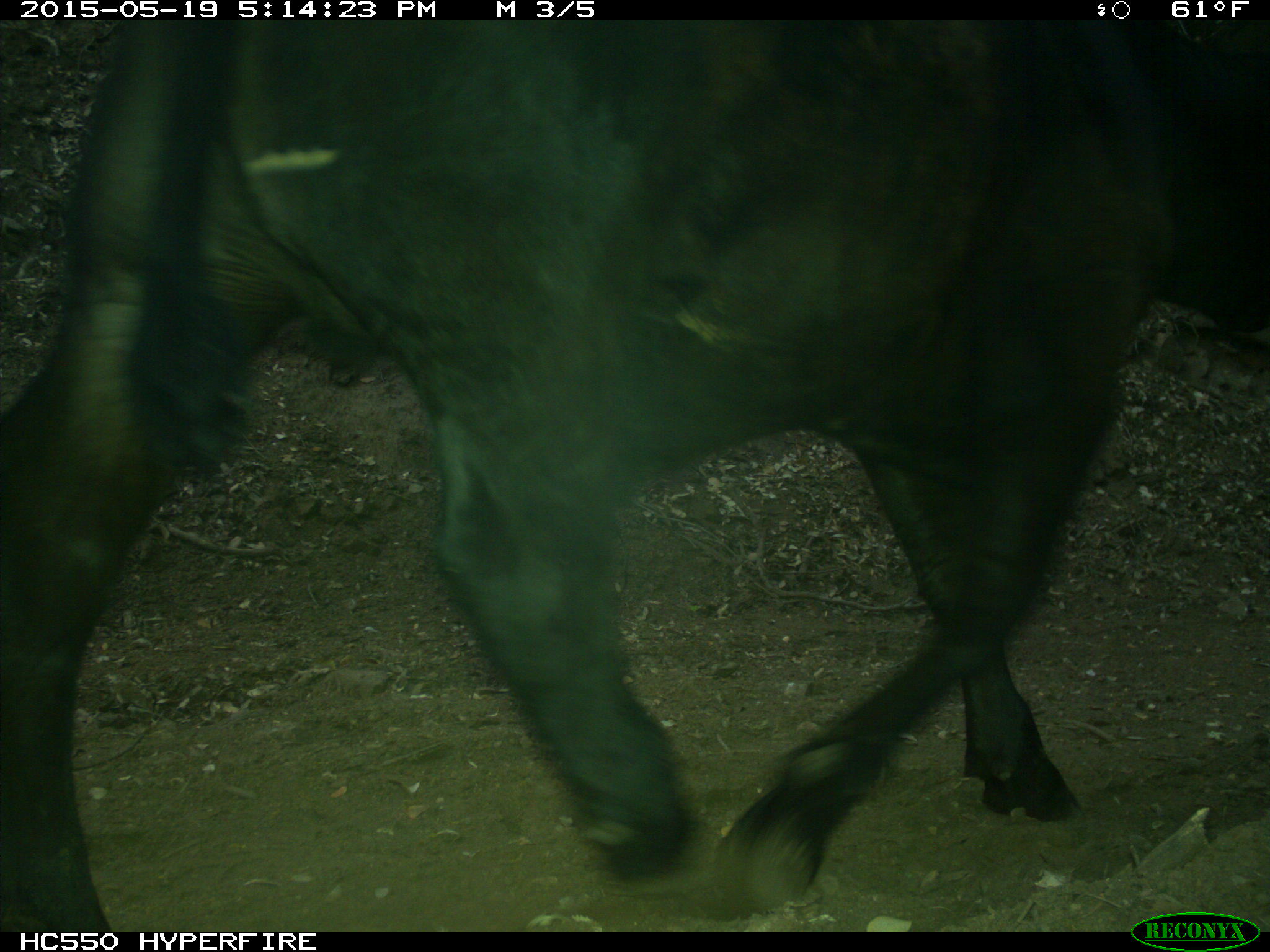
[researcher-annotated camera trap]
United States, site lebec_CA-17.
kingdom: Animalia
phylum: Chordata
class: Mammalia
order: Artiodactyla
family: Bovidae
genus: Bos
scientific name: Bos taurus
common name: domestic cow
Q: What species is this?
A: Bos taurus (domestic cow).